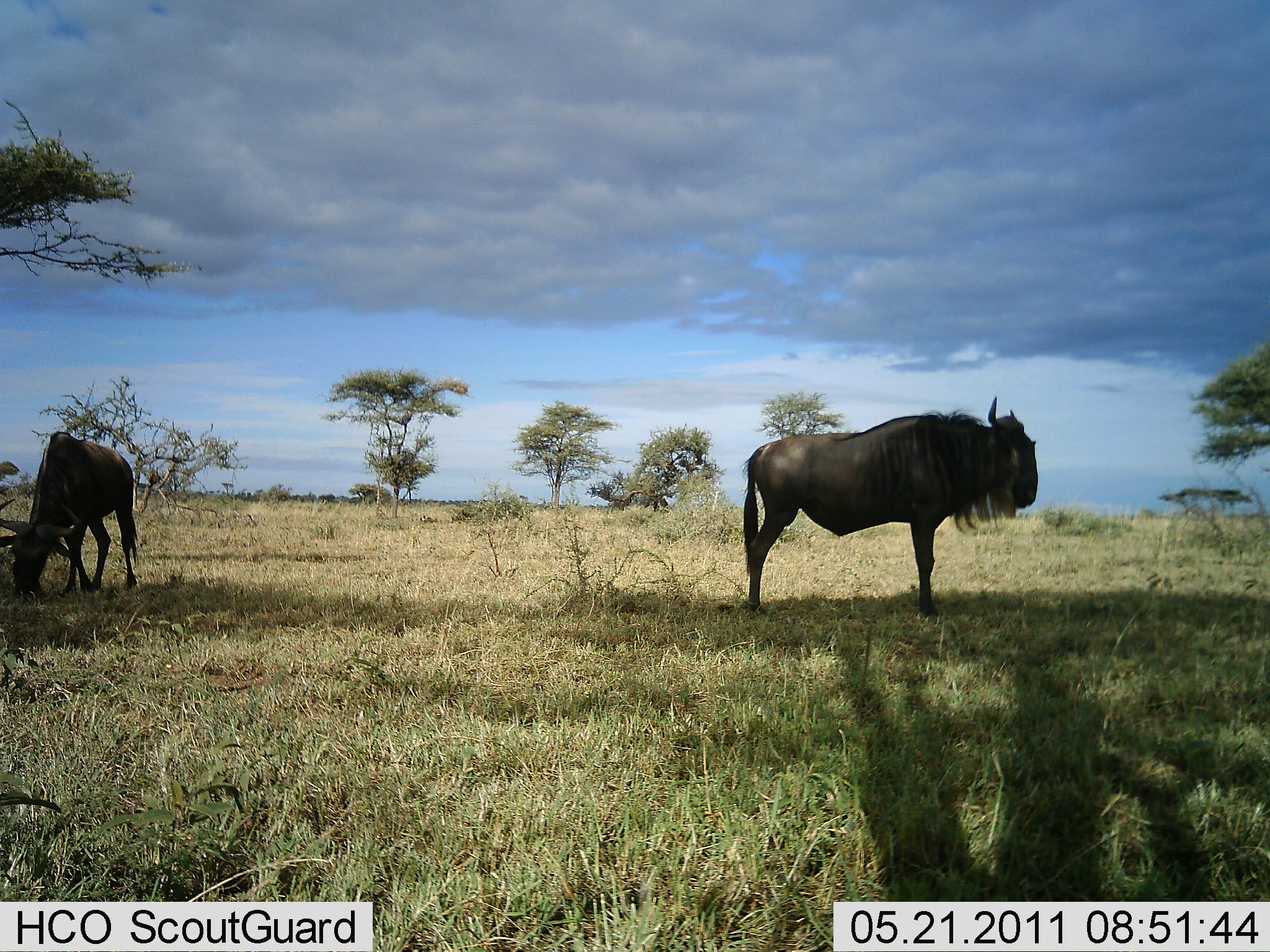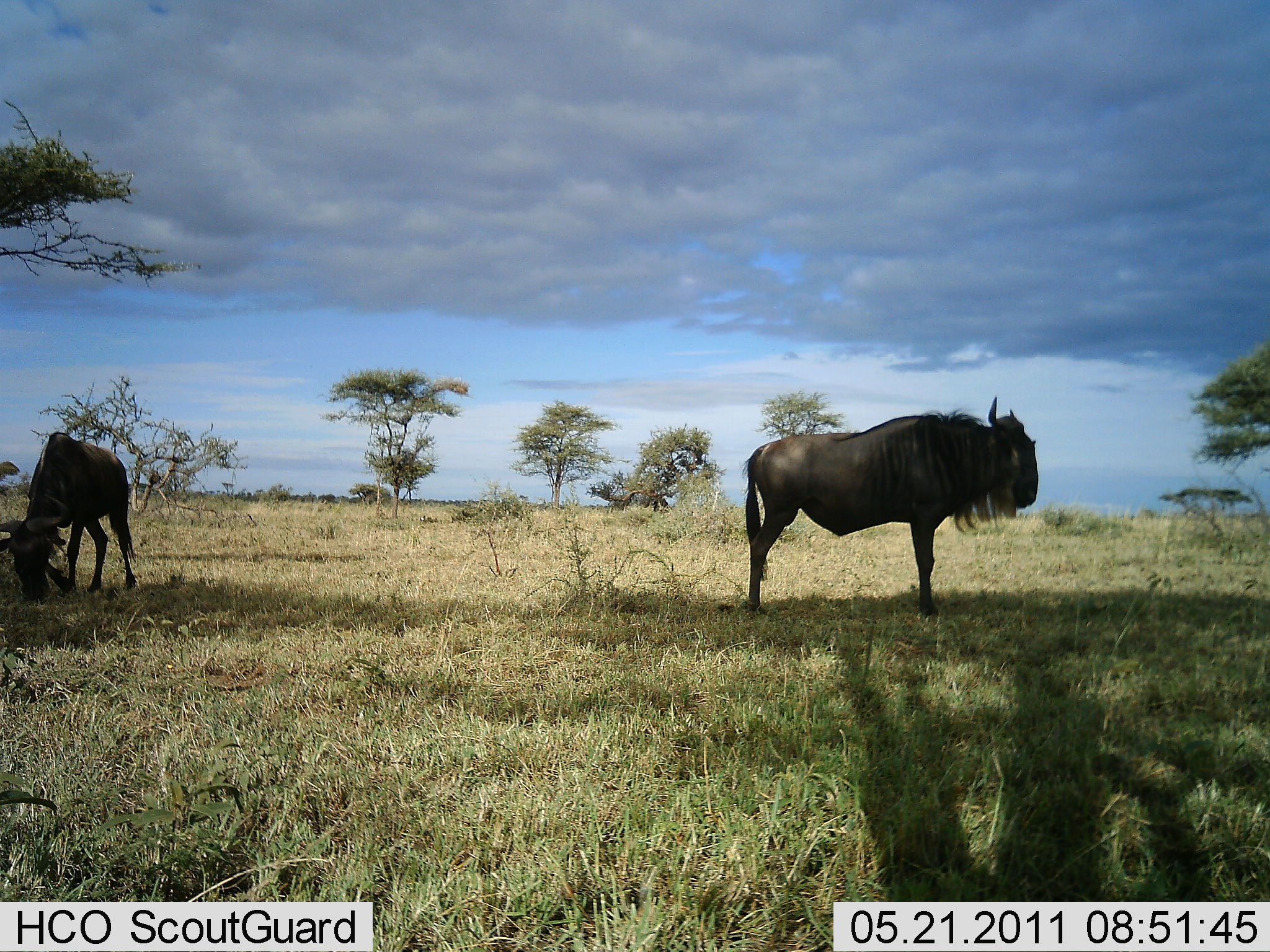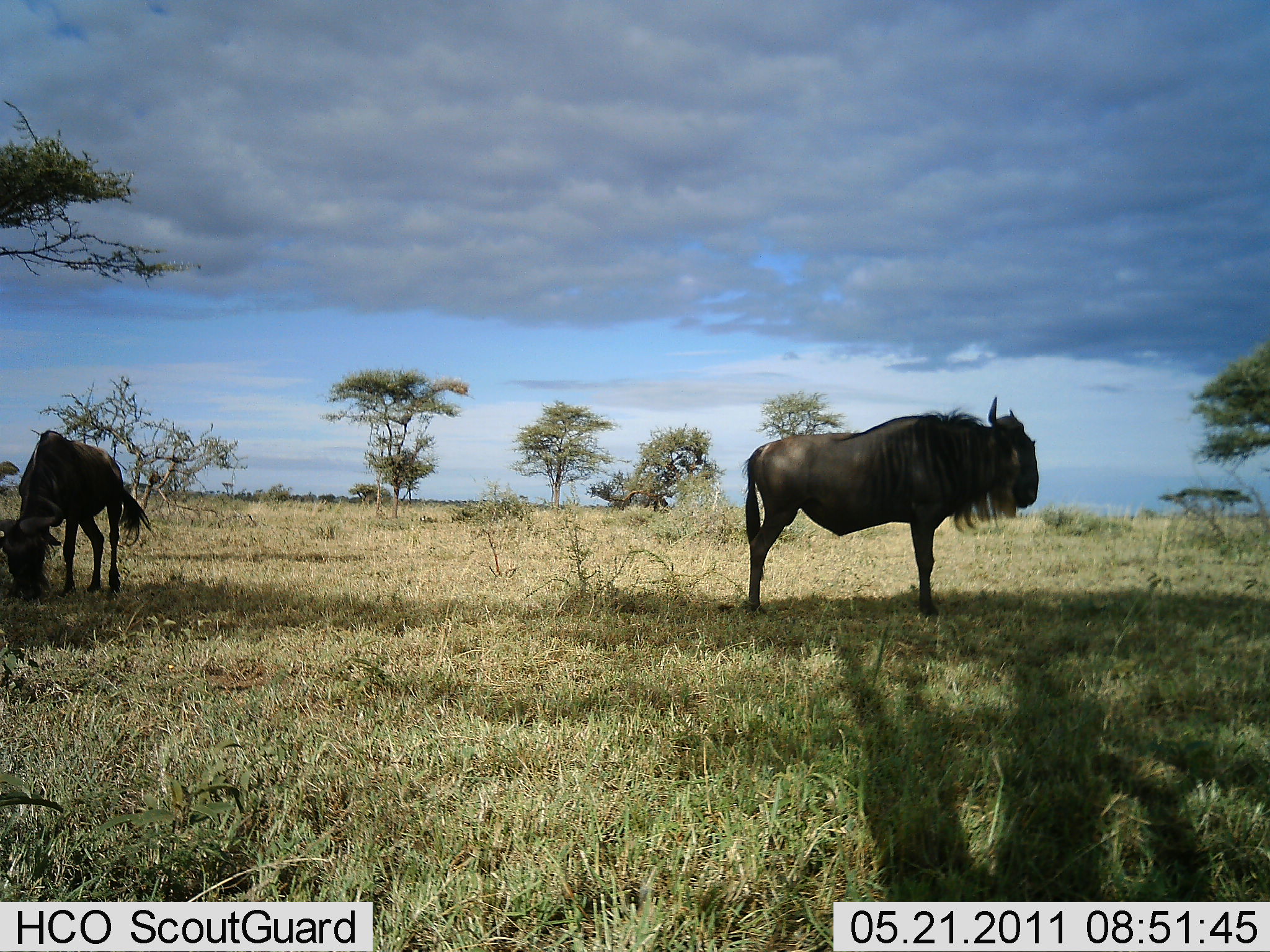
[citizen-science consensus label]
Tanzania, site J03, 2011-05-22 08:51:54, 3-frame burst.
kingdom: Animalia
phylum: Chordata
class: Mammalia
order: Artiodactyla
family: Bovidae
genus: Connochaetes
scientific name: Connochaetes taurinus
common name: blue wildebeest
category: wildebeest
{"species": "wildebeest (blue wildebeest) (Connochaetes taurinus)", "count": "2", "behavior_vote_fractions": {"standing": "91%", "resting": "18%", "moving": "0%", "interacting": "0%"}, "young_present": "0%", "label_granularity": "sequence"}